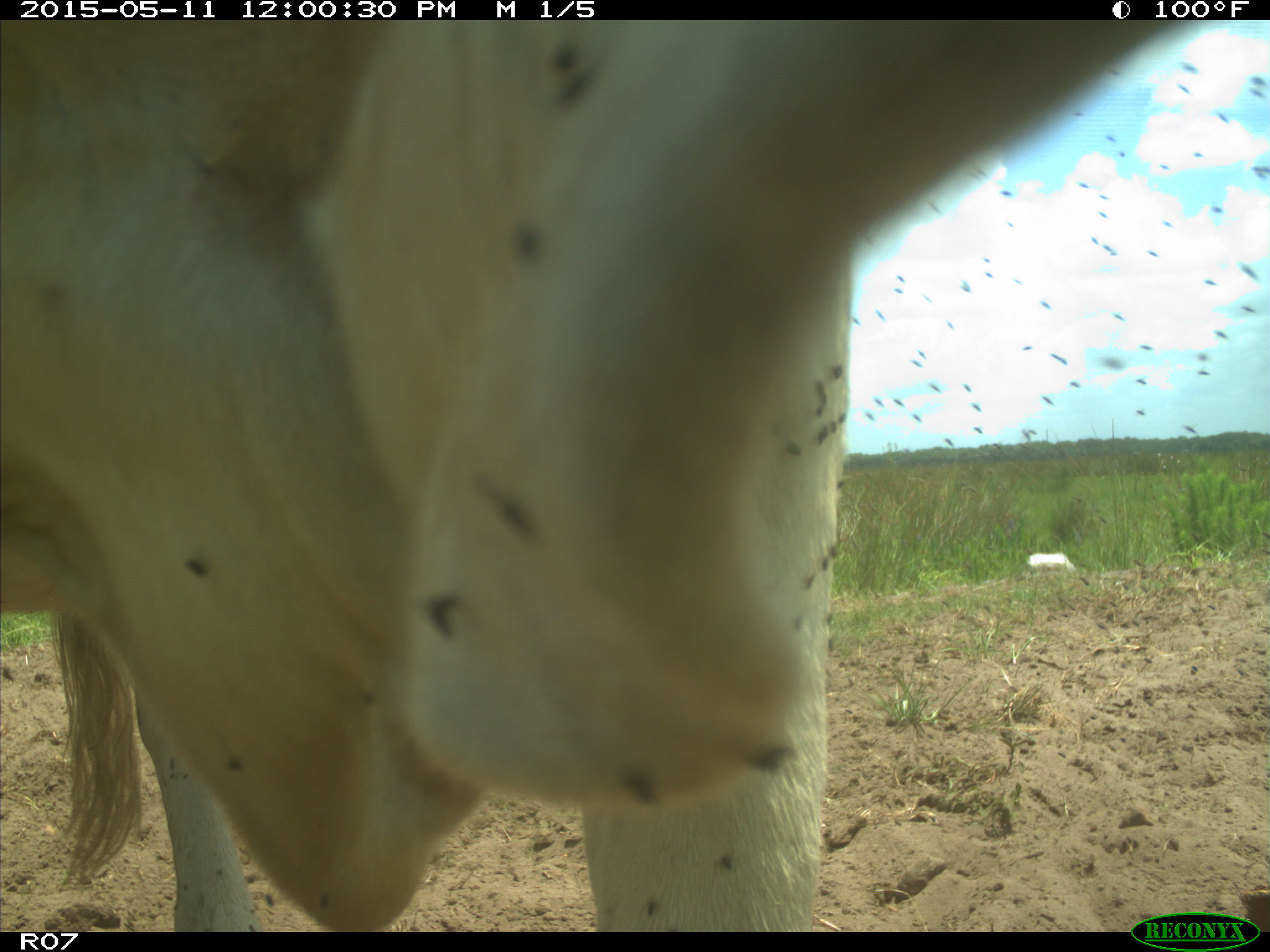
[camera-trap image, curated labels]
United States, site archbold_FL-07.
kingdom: Animalia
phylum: Chordata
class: Mammalia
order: Artiodactyla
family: Bovidae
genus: Bos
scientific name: Bos taurus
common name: domestic cow